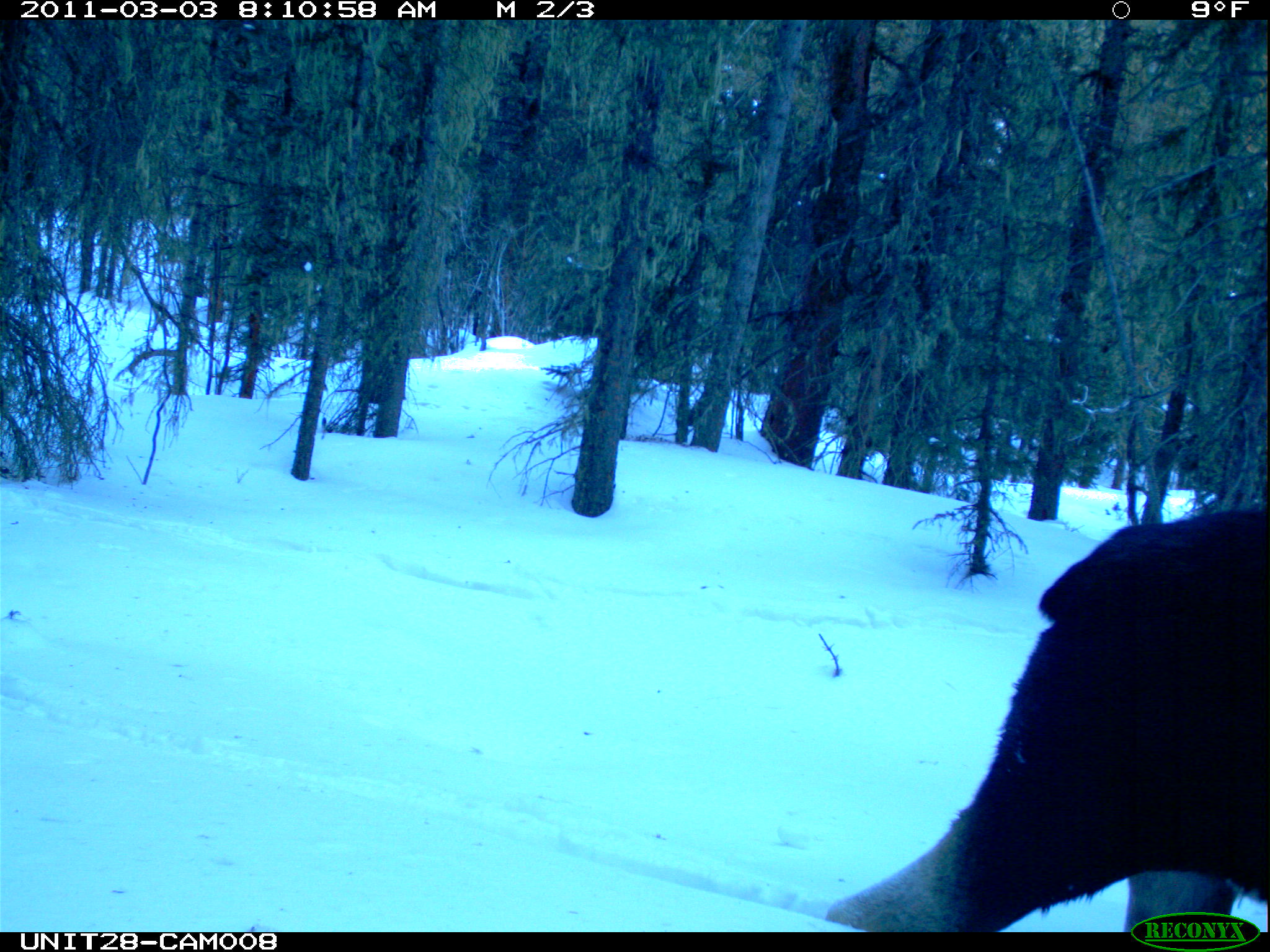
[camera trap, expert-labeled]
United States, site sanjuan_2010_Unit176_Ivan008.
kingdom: Animalia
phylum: Chordata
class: Mammalia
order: Artiodactyla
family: Cervidae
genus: Alces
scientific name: Alces alces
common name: moose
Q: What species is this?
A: Alces alces (moose).